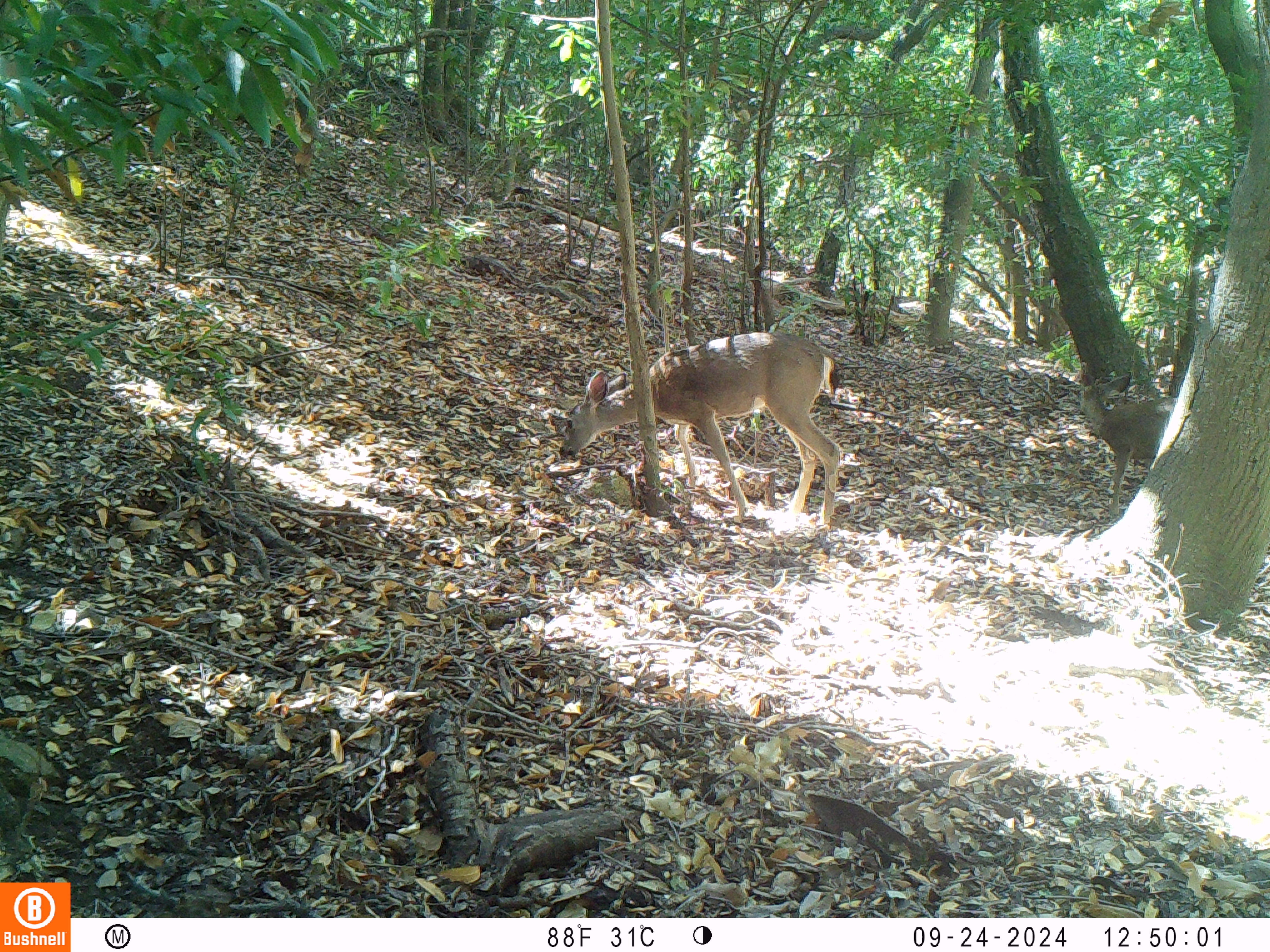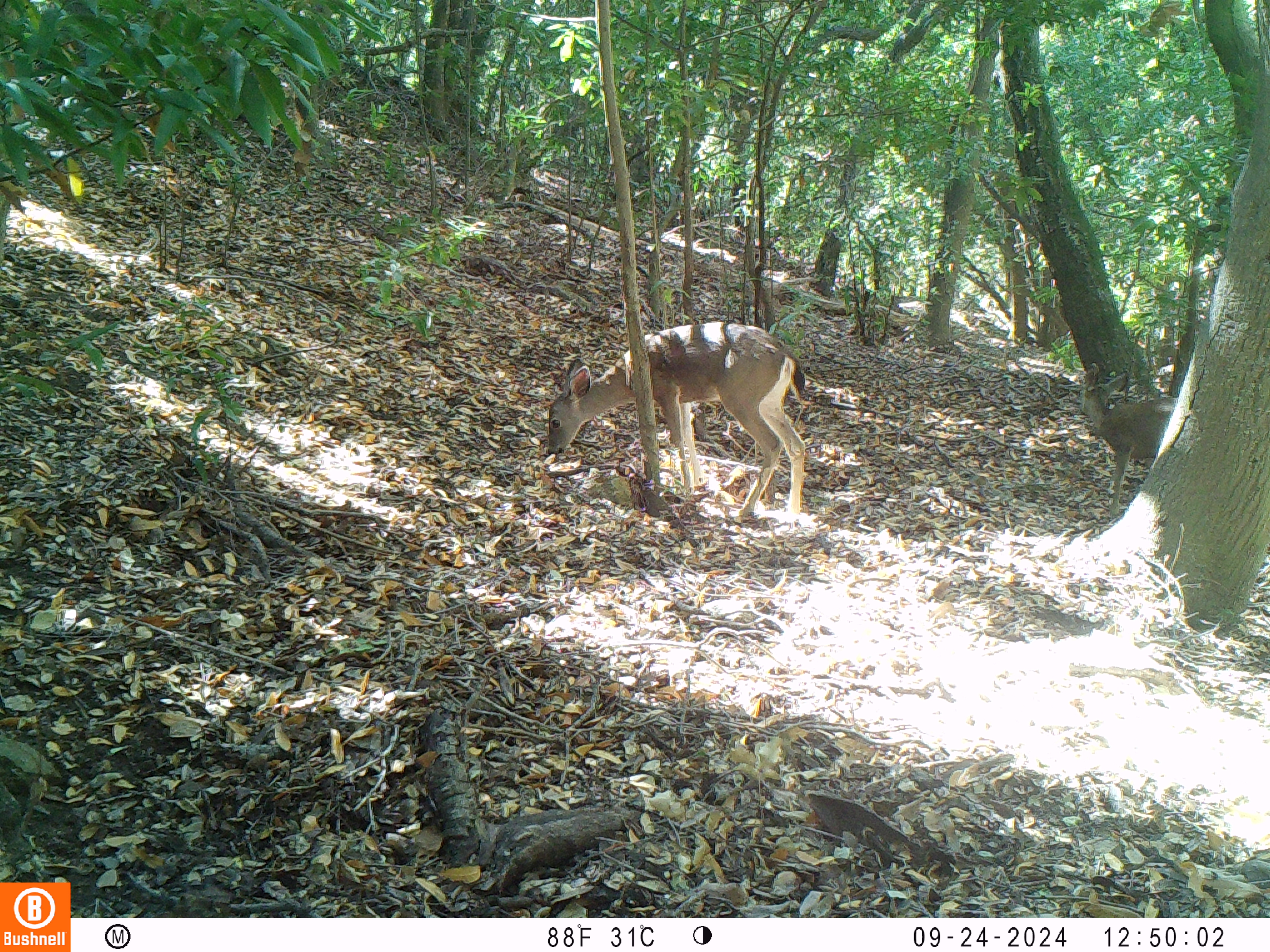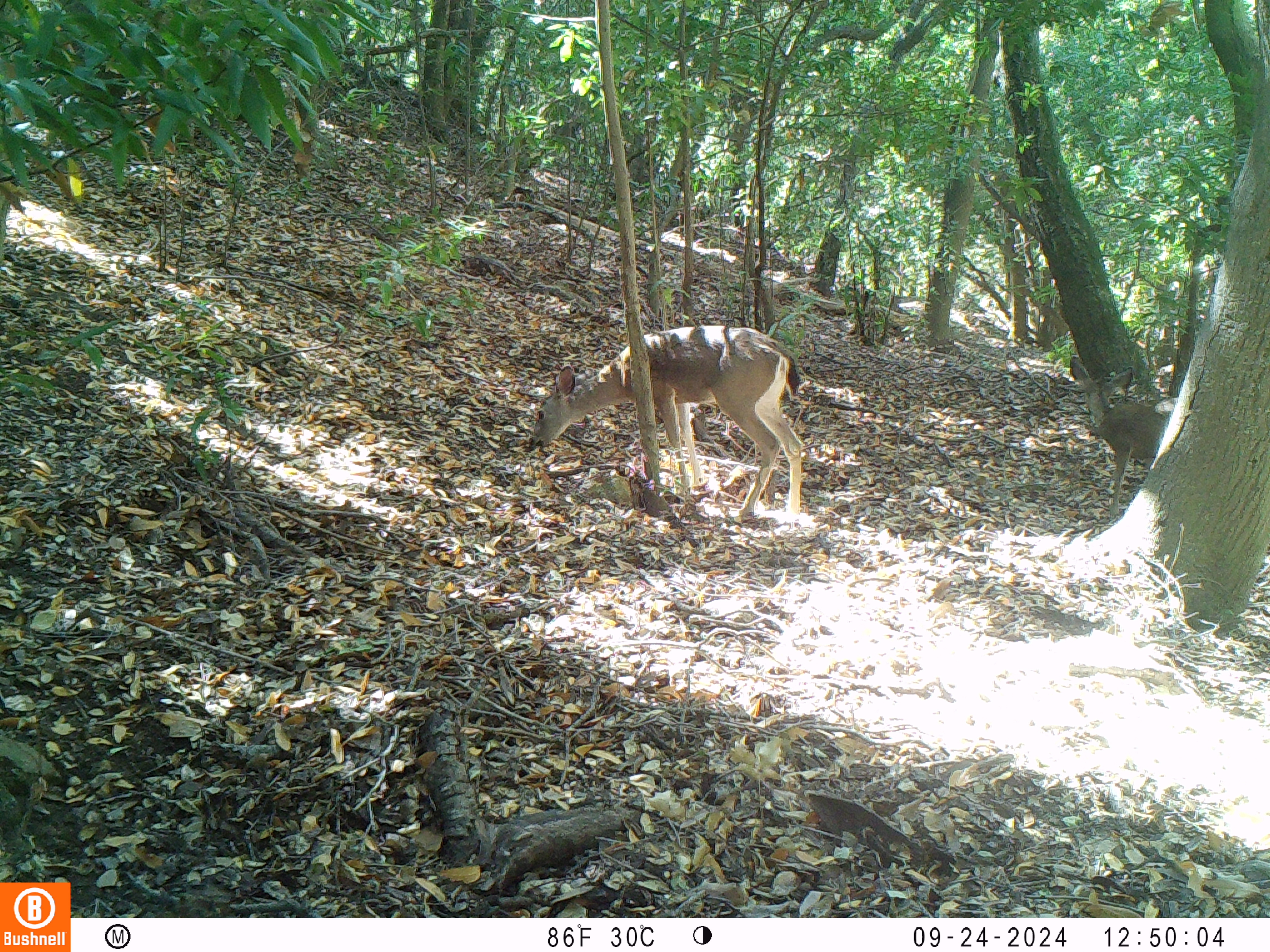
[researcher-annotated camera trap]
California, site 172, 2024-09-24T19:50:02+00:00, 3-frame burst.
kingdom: Animalia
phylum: Chordata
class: Mammalia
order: Artiodactyla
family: Cervidae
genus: Odocoileus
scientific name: Odocoileus hemionus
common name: mule deer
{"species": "mule deer (Odocoileus hemionus)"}